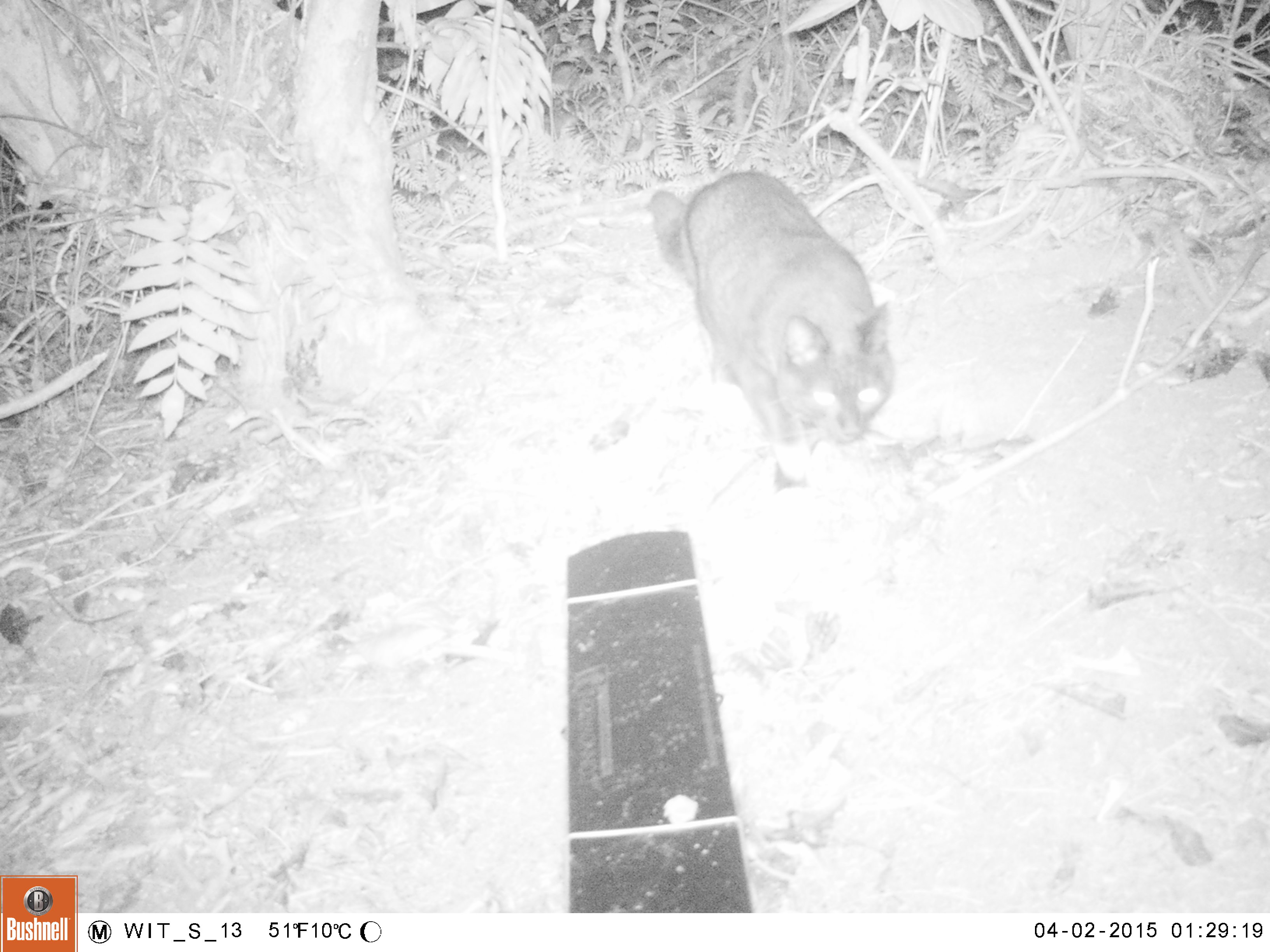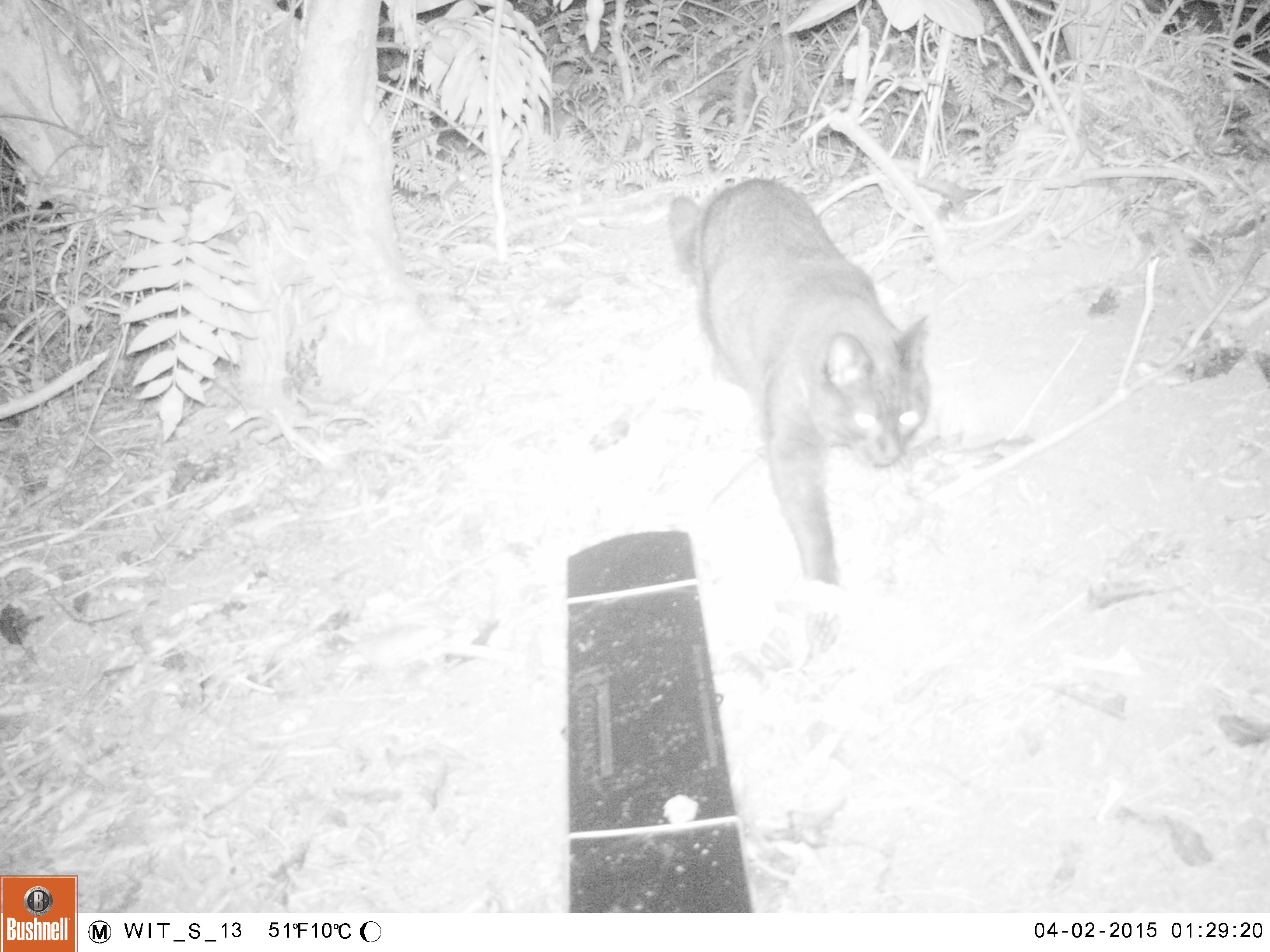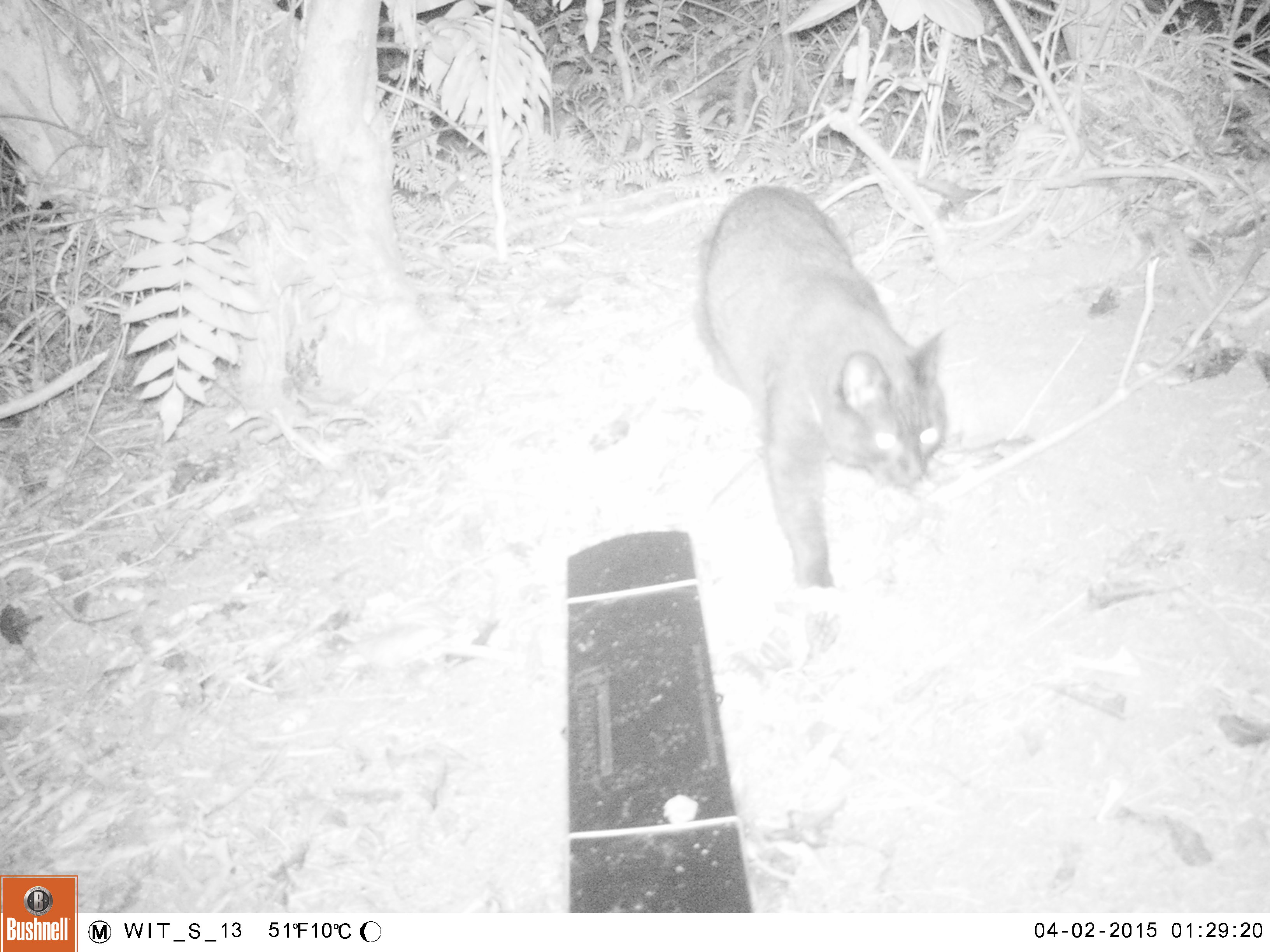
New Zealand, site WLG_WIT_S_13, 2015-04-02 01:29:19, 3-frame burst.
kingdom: Animalia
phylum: Chordata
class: Mammalia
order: Carnivora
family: Felidae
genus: Felis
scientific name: Felis catus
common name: domestic cat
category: cat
Cat (domestic cat) (Felis catus).